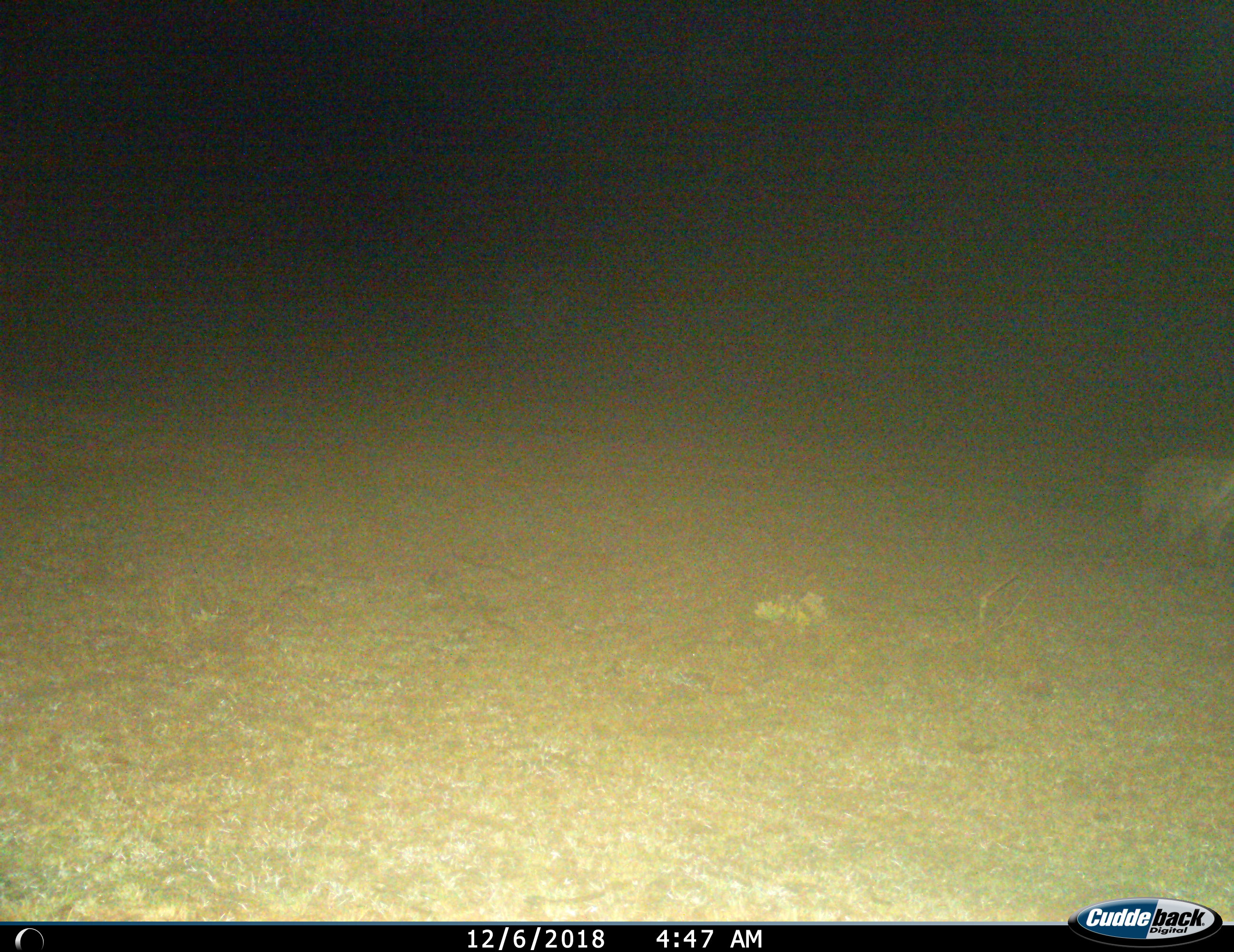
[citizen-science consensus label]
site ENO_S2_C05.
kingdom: Animalia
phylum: Chordata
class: Mammalia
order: Carnivora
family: Hyaenidae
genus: Crocuta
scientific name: Crocuta crocuta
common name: spotted hyena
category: hyenaspotted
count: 1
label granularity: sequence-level